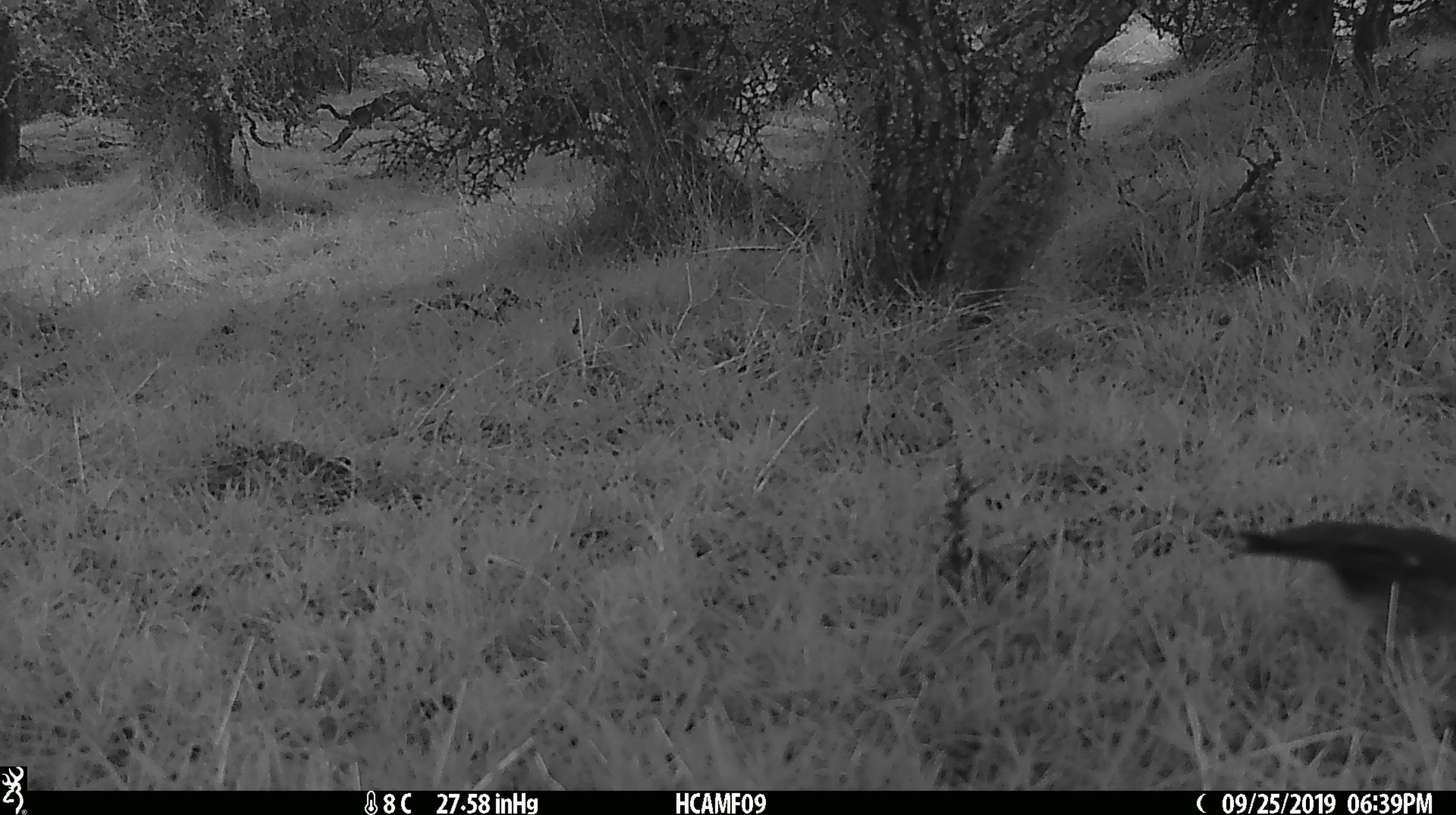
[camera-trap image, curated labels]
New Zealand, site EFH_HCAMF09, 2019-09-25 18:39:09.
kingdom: Animalia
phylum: Chordata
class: Aves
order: Passeriformes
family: Turdidae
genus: Turdus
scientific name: Turdus merula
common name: eurasian blackbird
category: blackbird